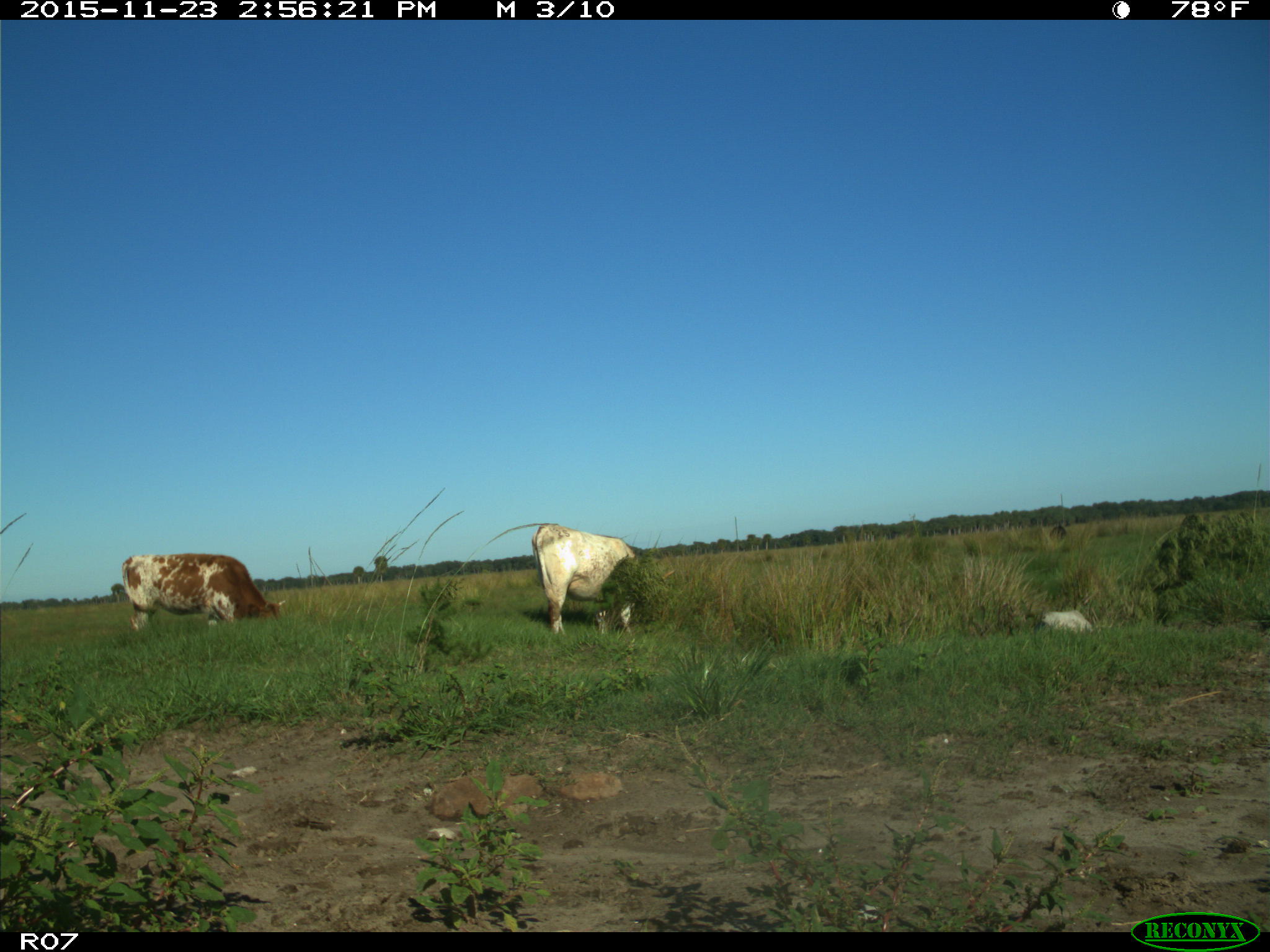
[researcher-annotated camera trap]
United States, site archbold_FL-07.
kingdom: Animalia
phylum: Chordata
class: Mammalia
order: Artiodactyla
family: Bovidae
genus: Bos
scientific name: Bos taurus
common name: domestic cow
Bos taurus (domestic cow).